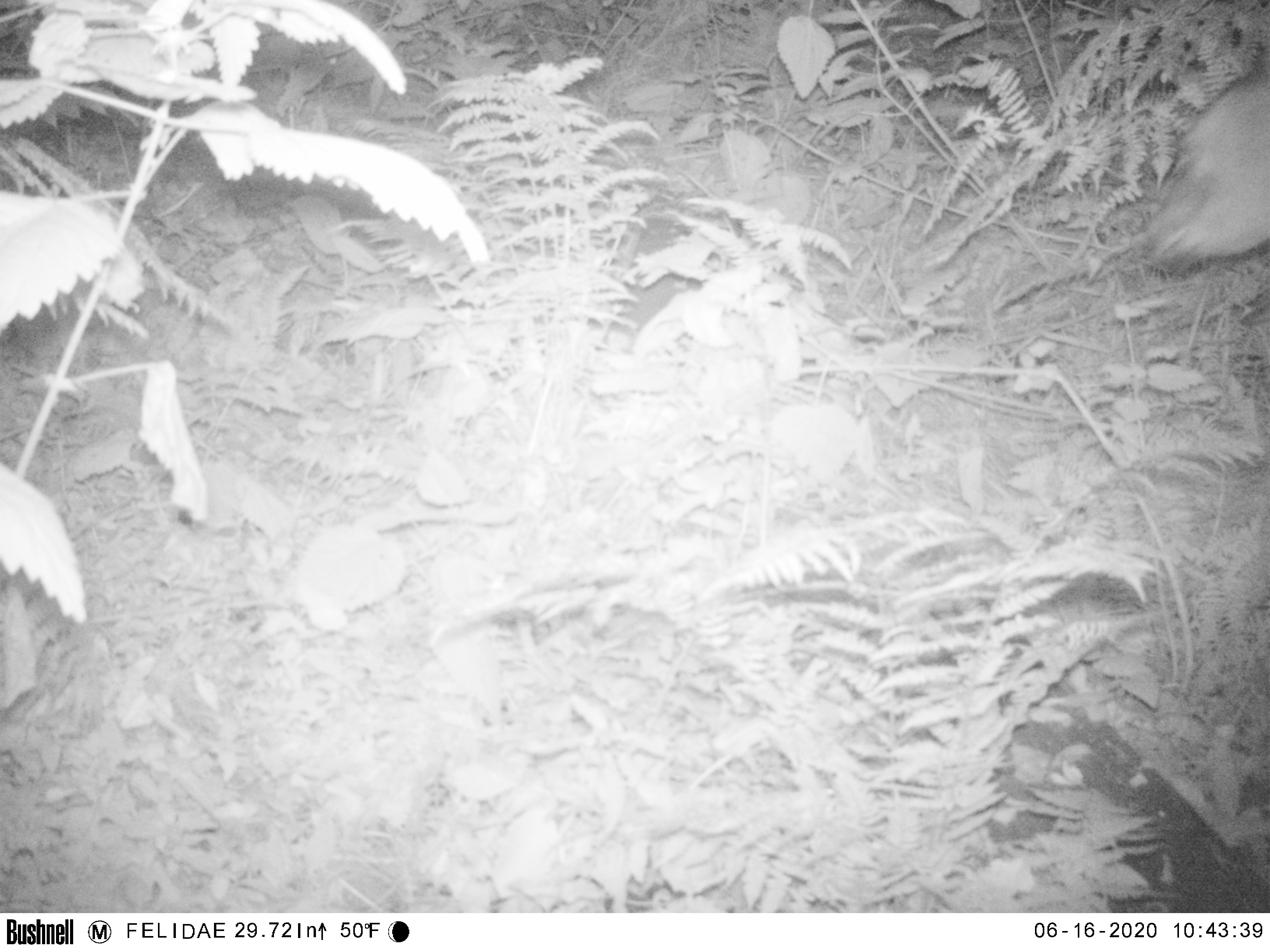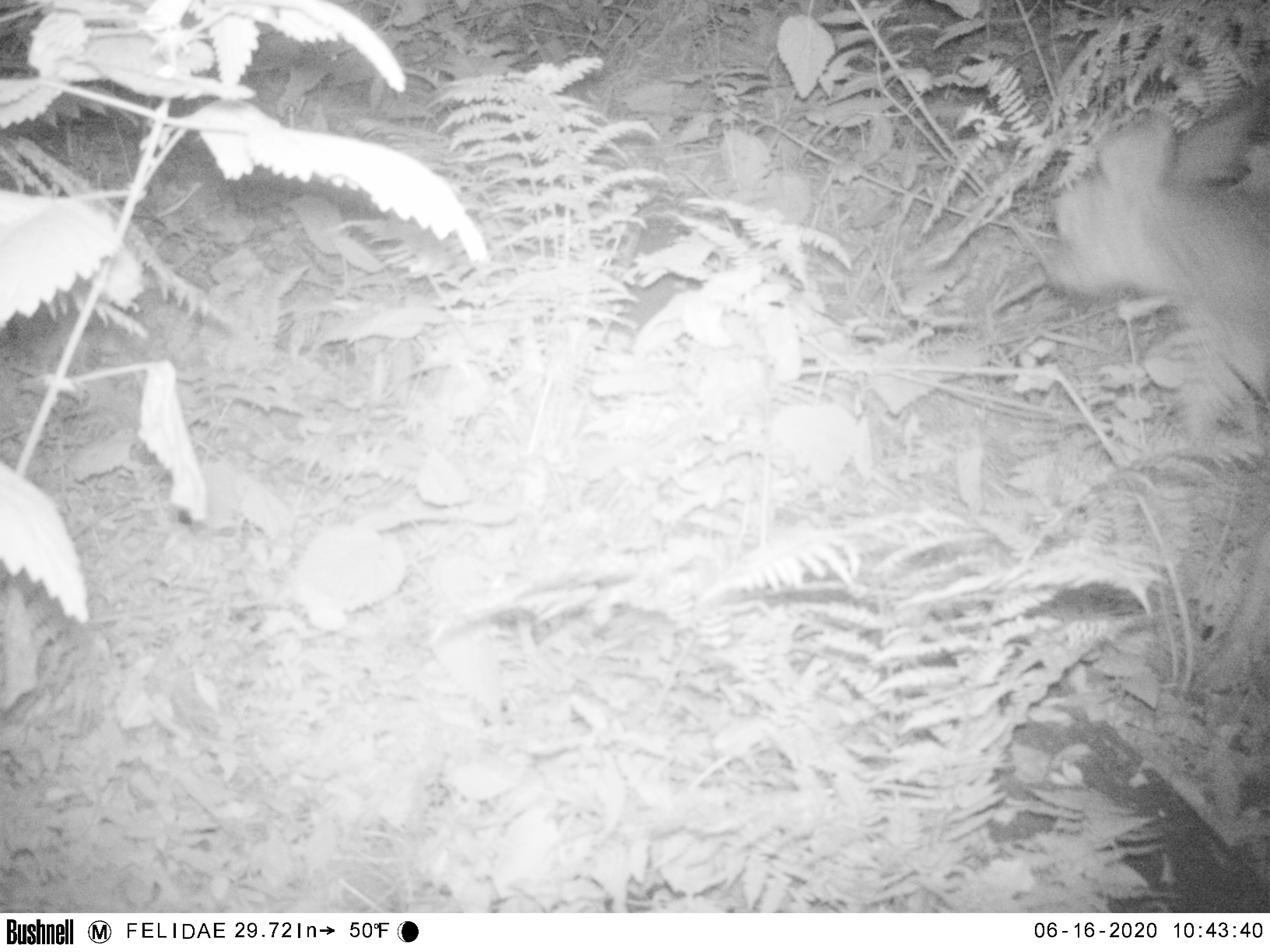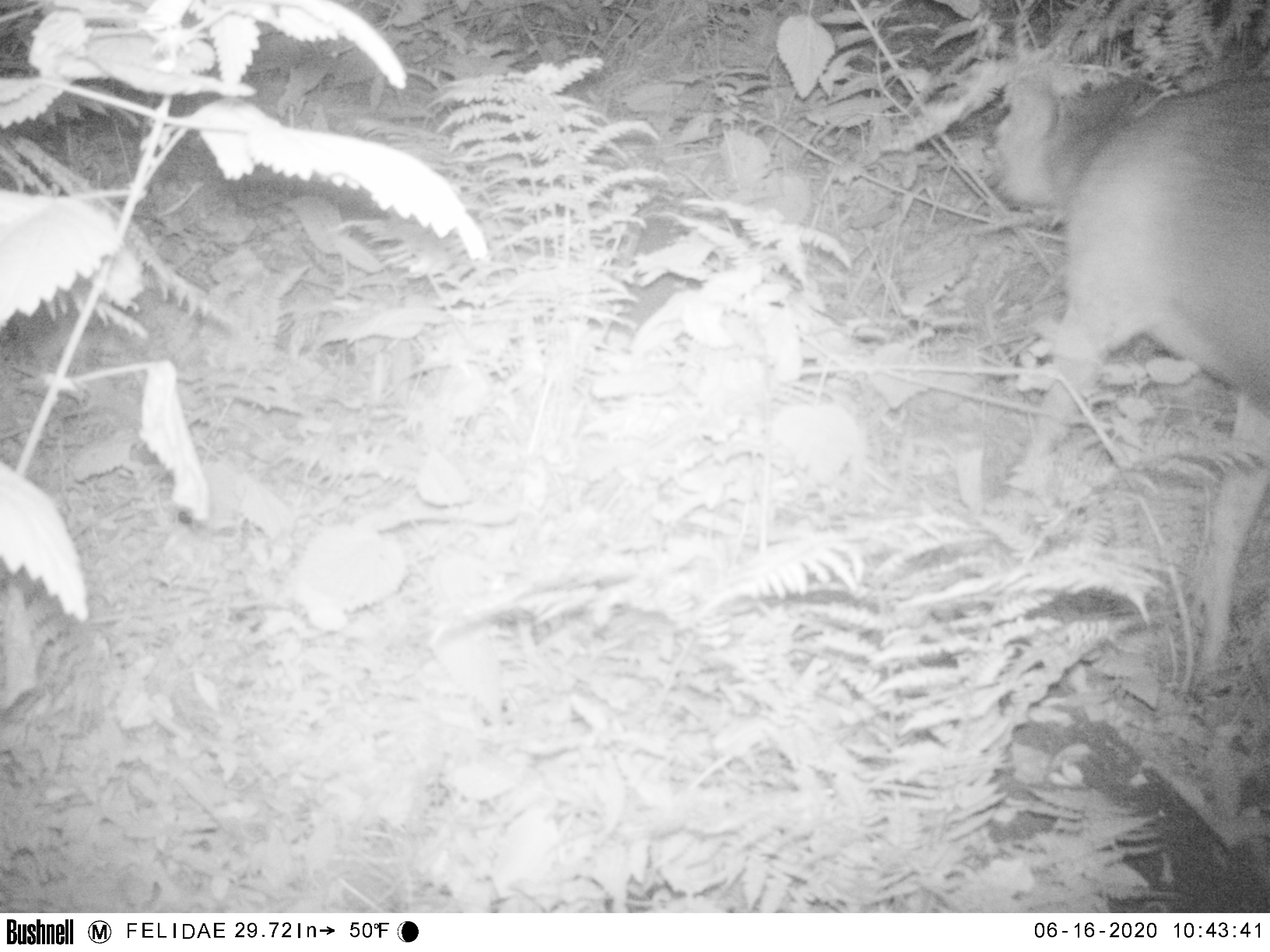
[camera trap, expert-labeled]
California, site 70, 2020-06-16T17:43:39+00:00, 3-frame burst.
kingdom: Animalia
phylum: Chordata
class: Mammalia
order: Artiodactyla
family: Cervidae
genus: Odocoileus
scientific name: Odocoileus hemionus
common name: mule deer